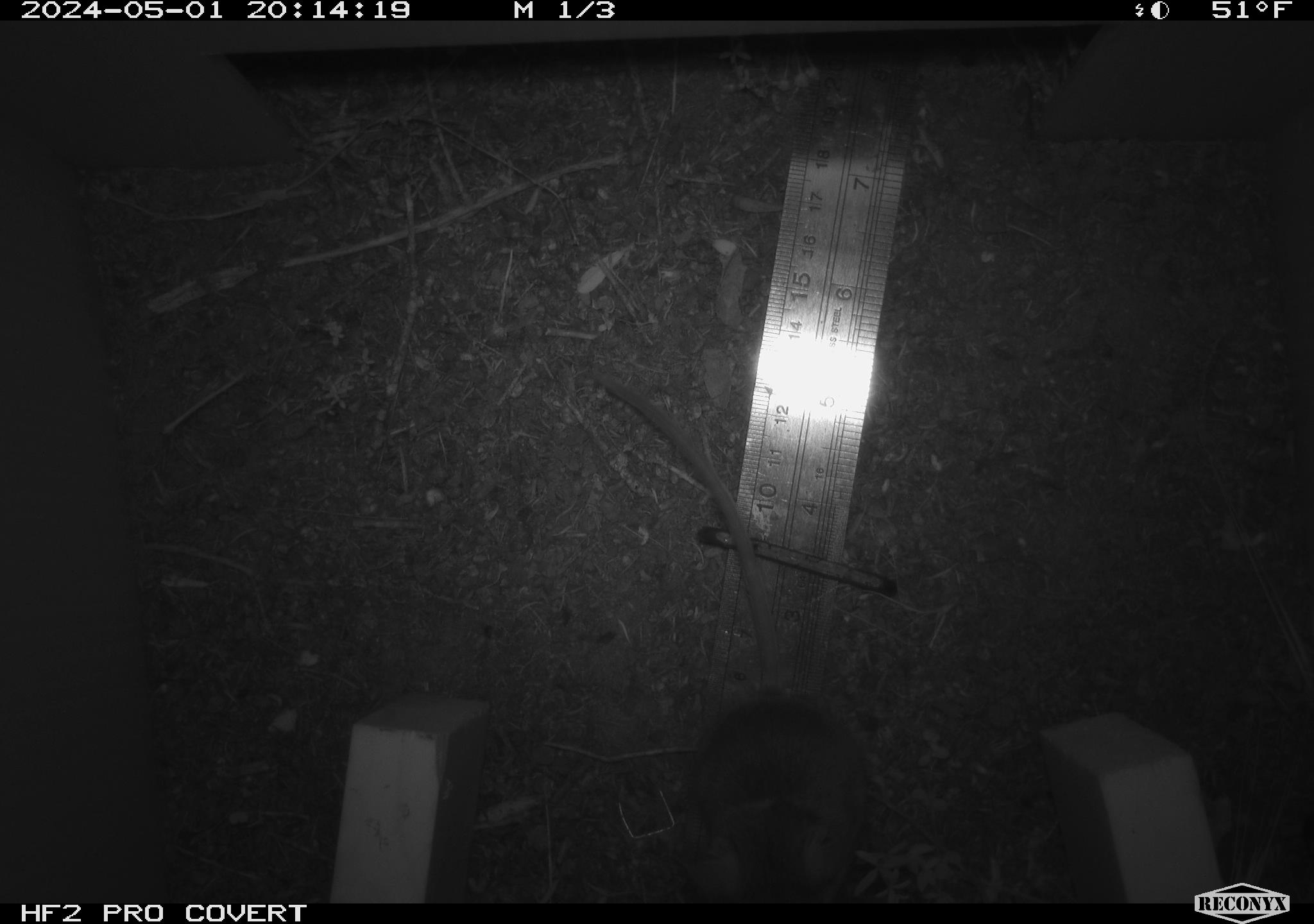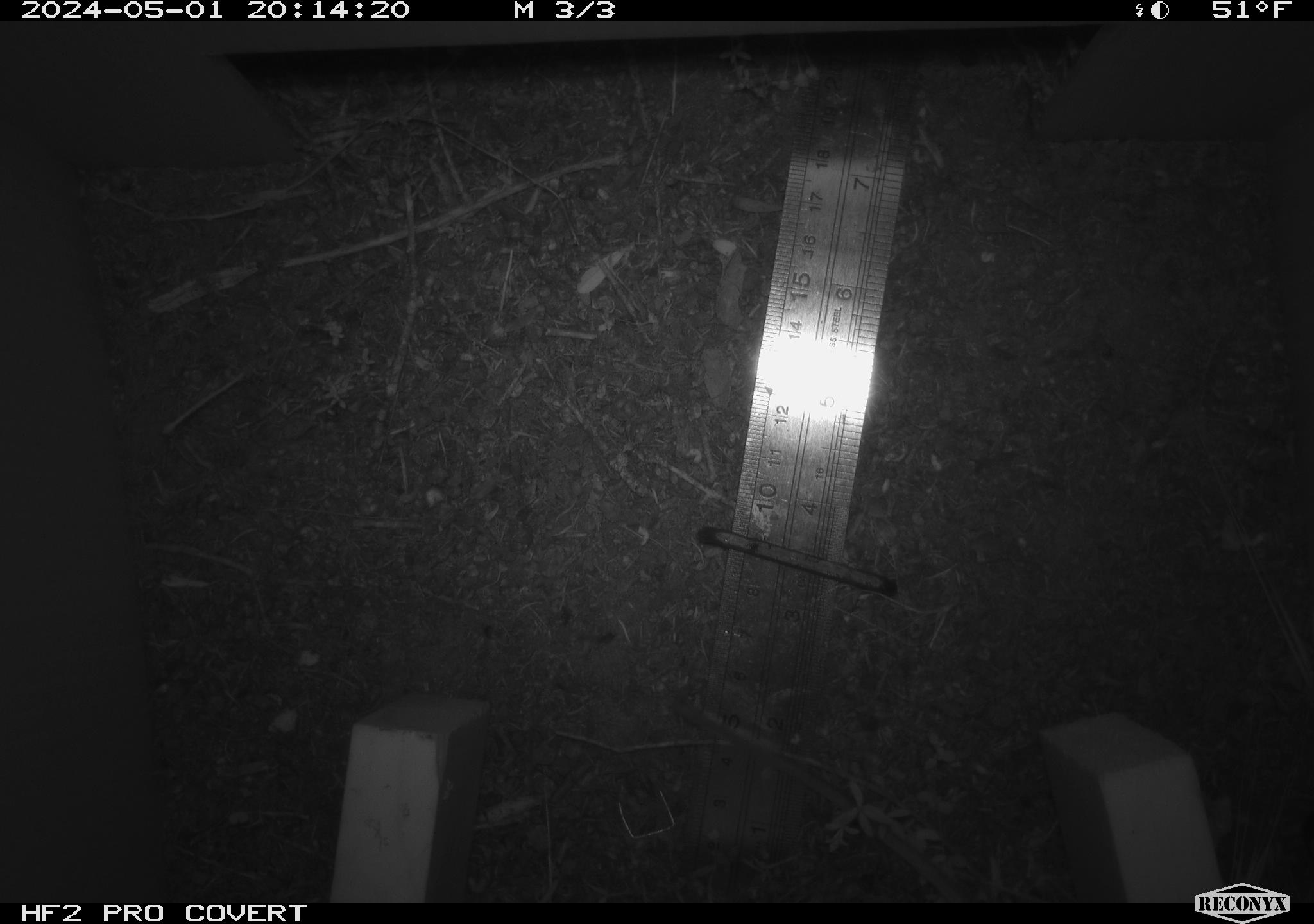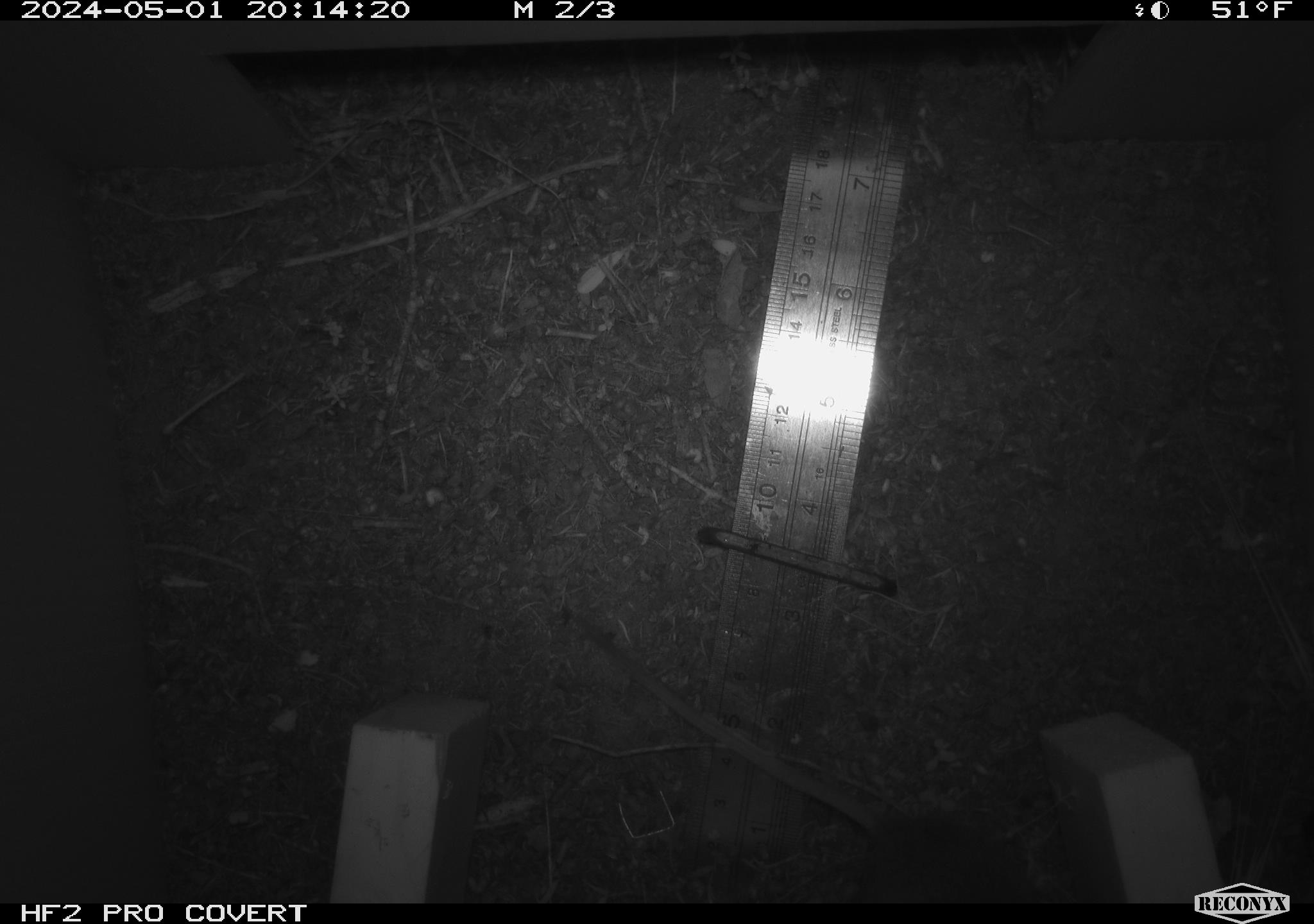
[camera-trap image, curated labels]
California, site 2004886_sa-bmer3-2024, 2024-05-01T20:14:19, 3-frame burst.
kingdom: Animalia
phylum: Chordata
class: Mammalia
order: Rodentia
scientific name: Rodentia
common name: mouse species